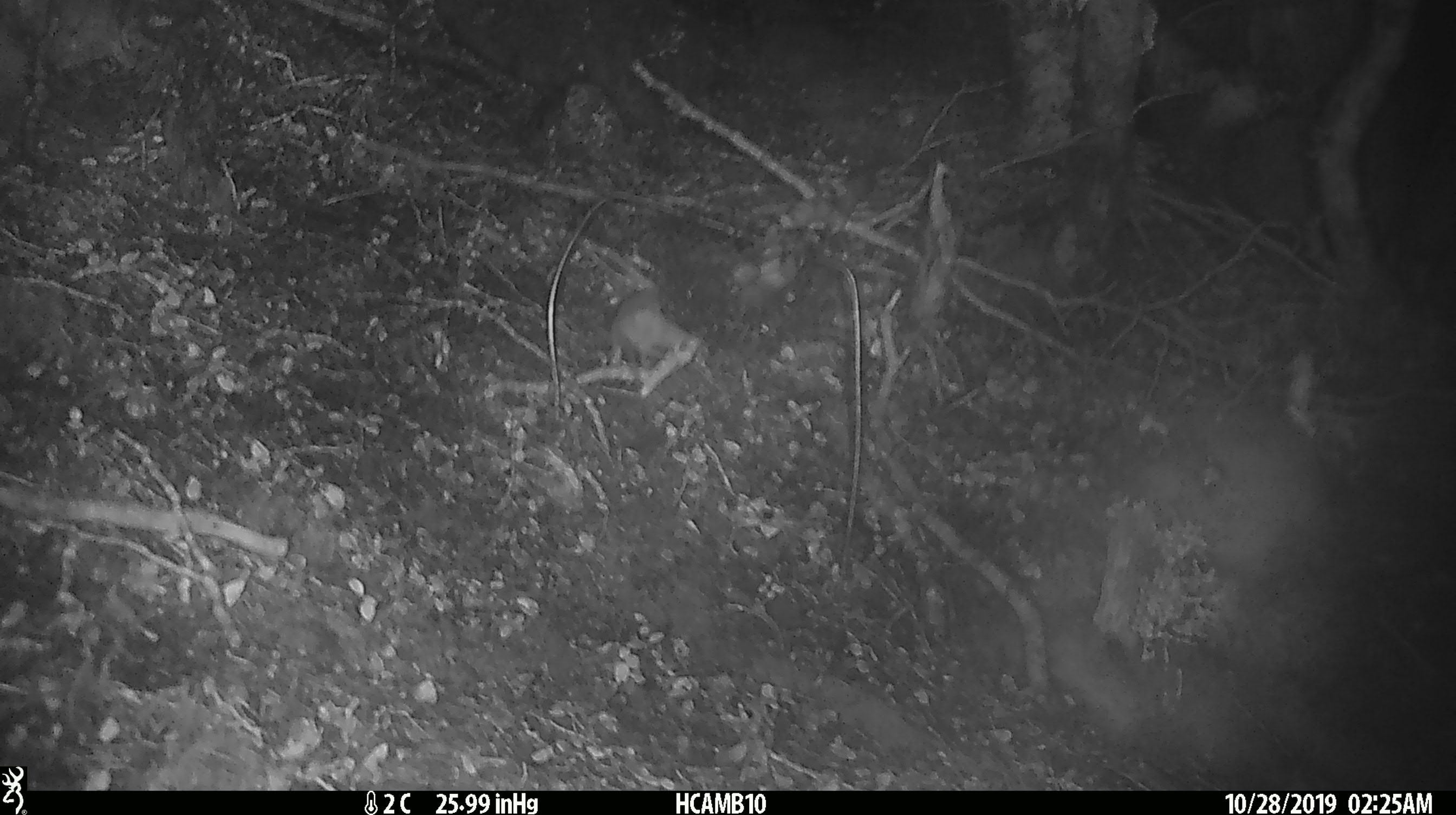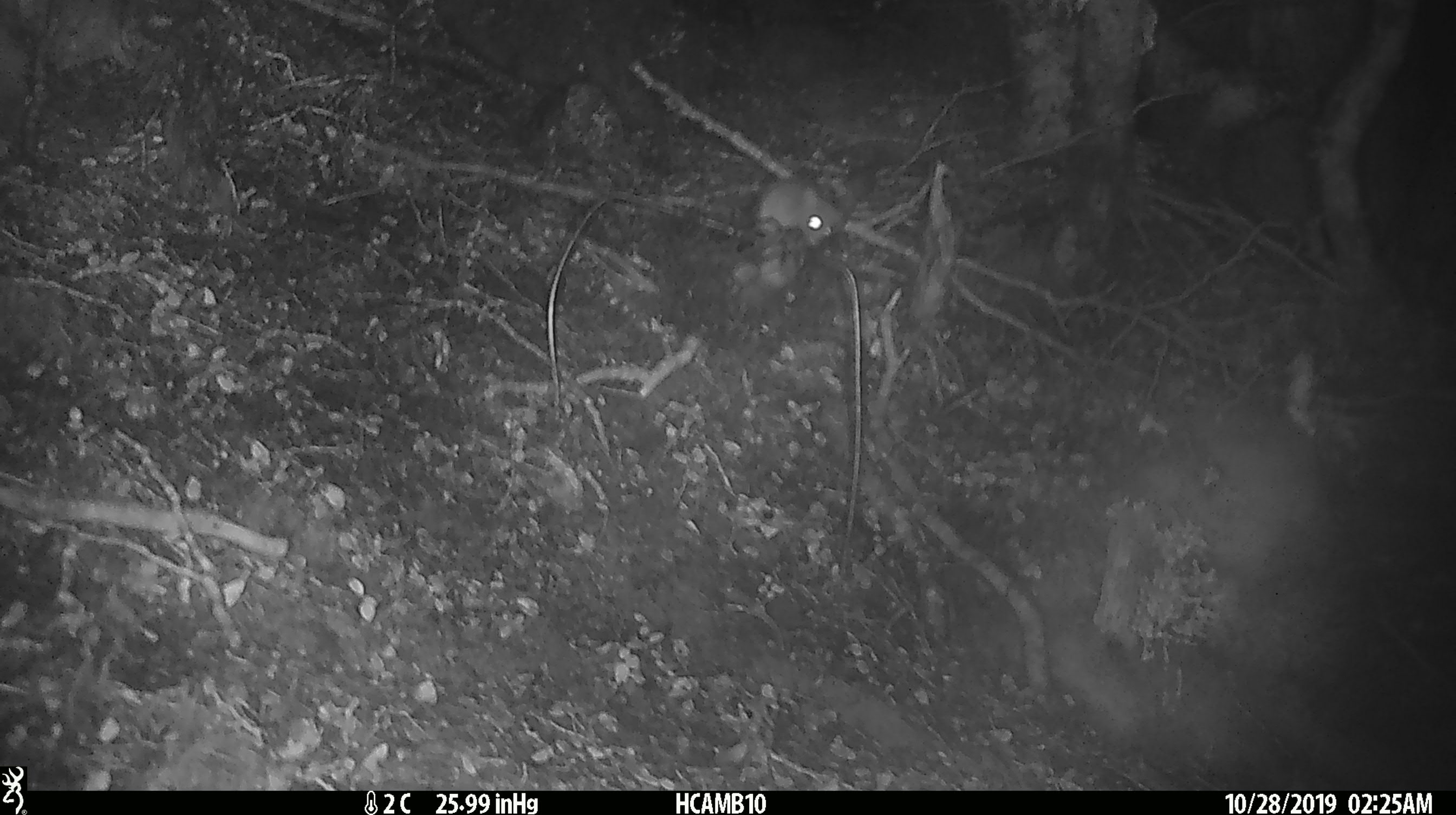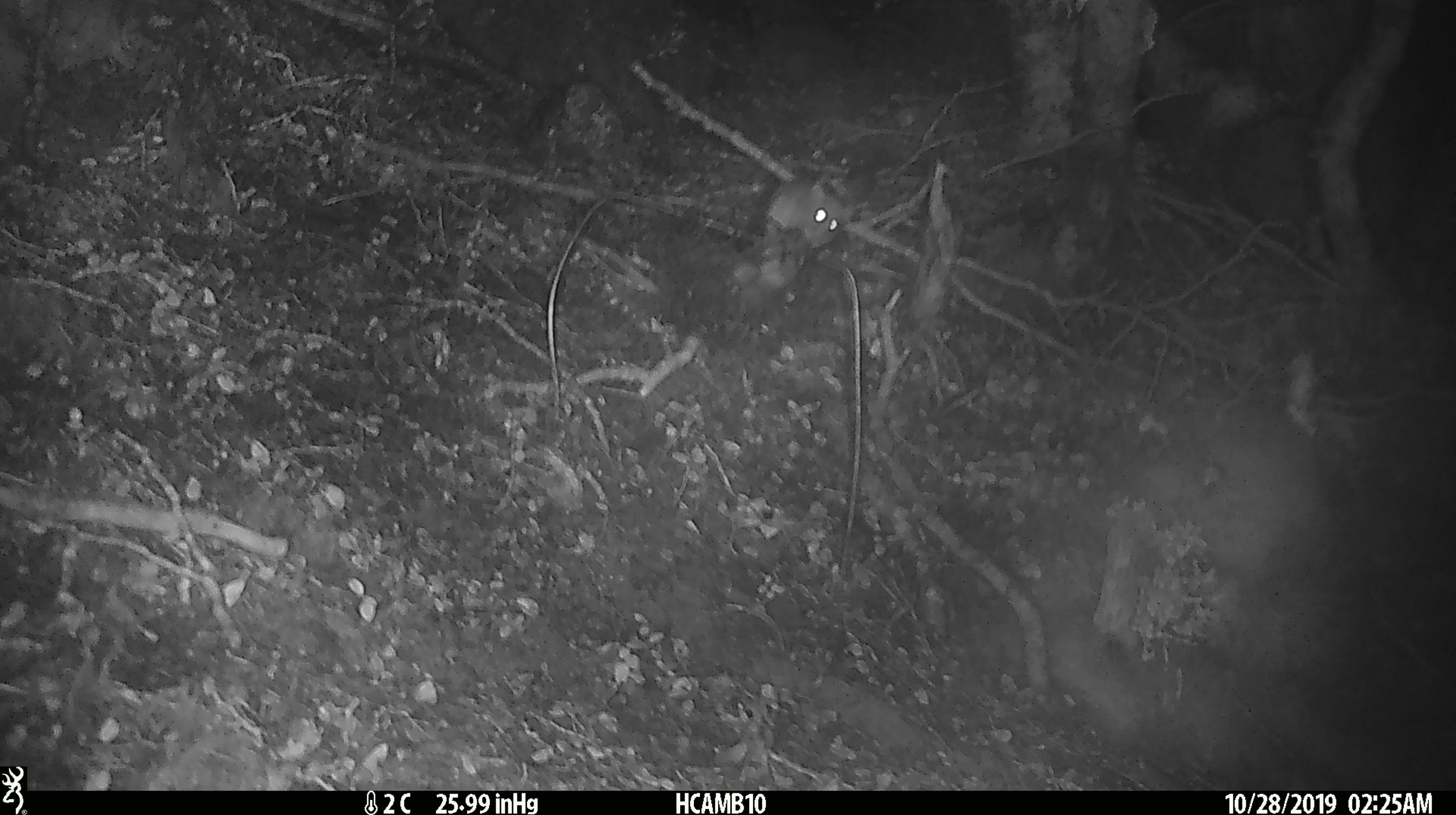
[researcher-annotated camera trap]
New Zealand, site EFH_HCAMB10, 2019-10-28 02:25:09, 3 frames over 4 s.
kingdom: Animalia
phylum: Chordata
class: Mammalia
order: Rodentia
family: Muridae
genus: Mus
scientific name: Mus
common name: mouse